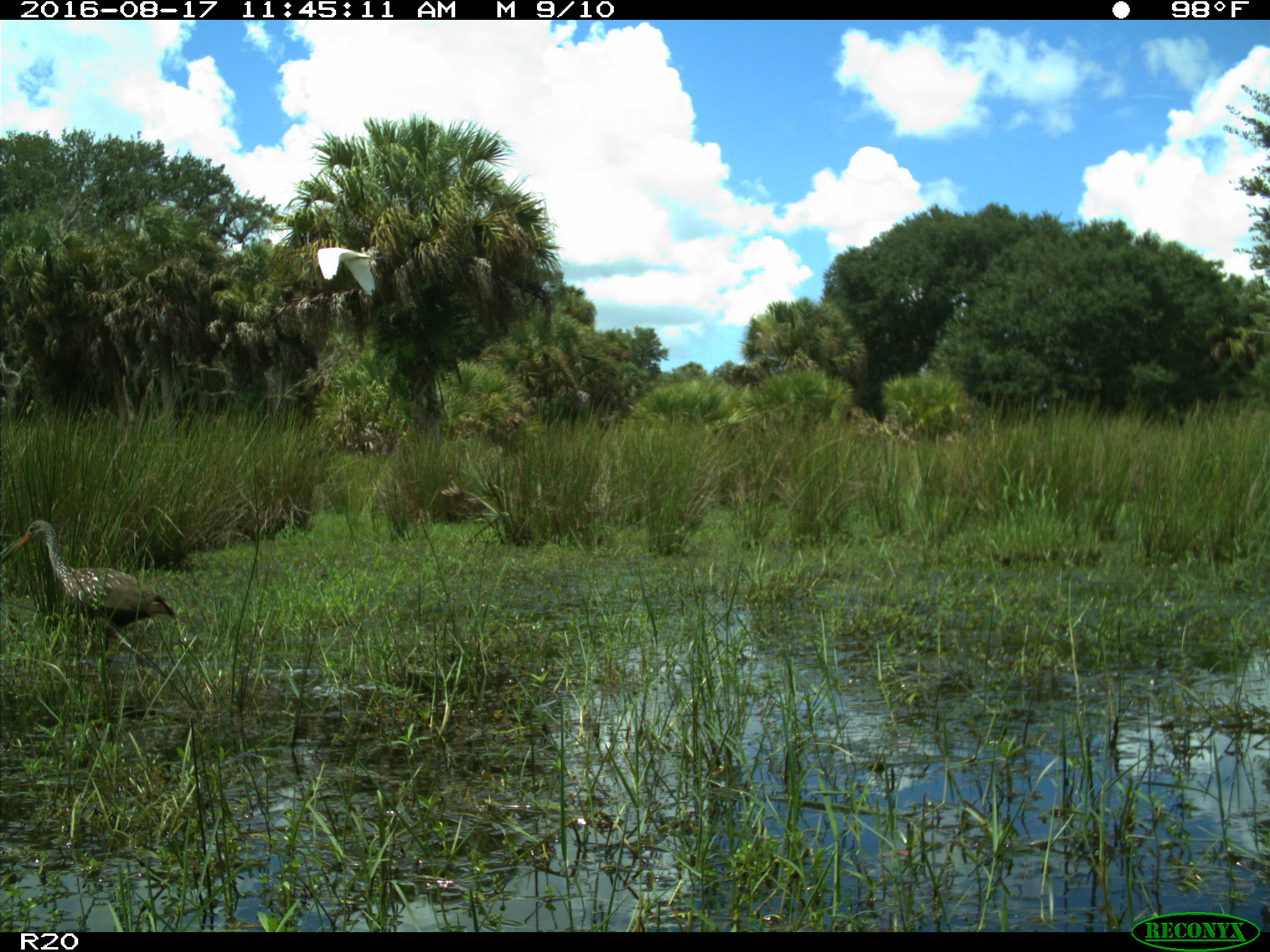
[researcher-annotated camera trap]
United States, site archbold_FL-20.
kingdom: Animalia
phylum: Chordata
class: Aves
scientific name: Aves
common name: birds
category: unidentified bird